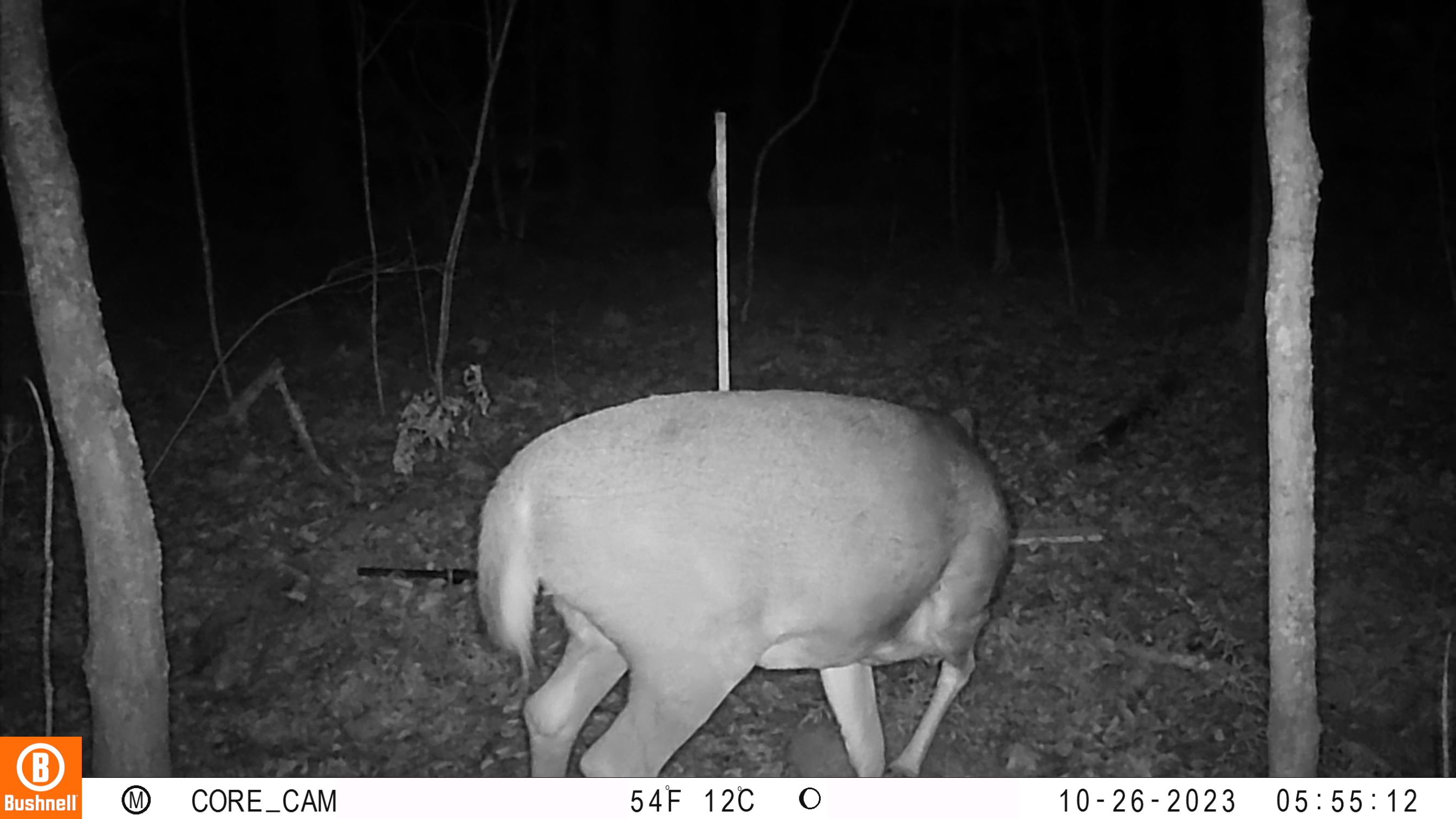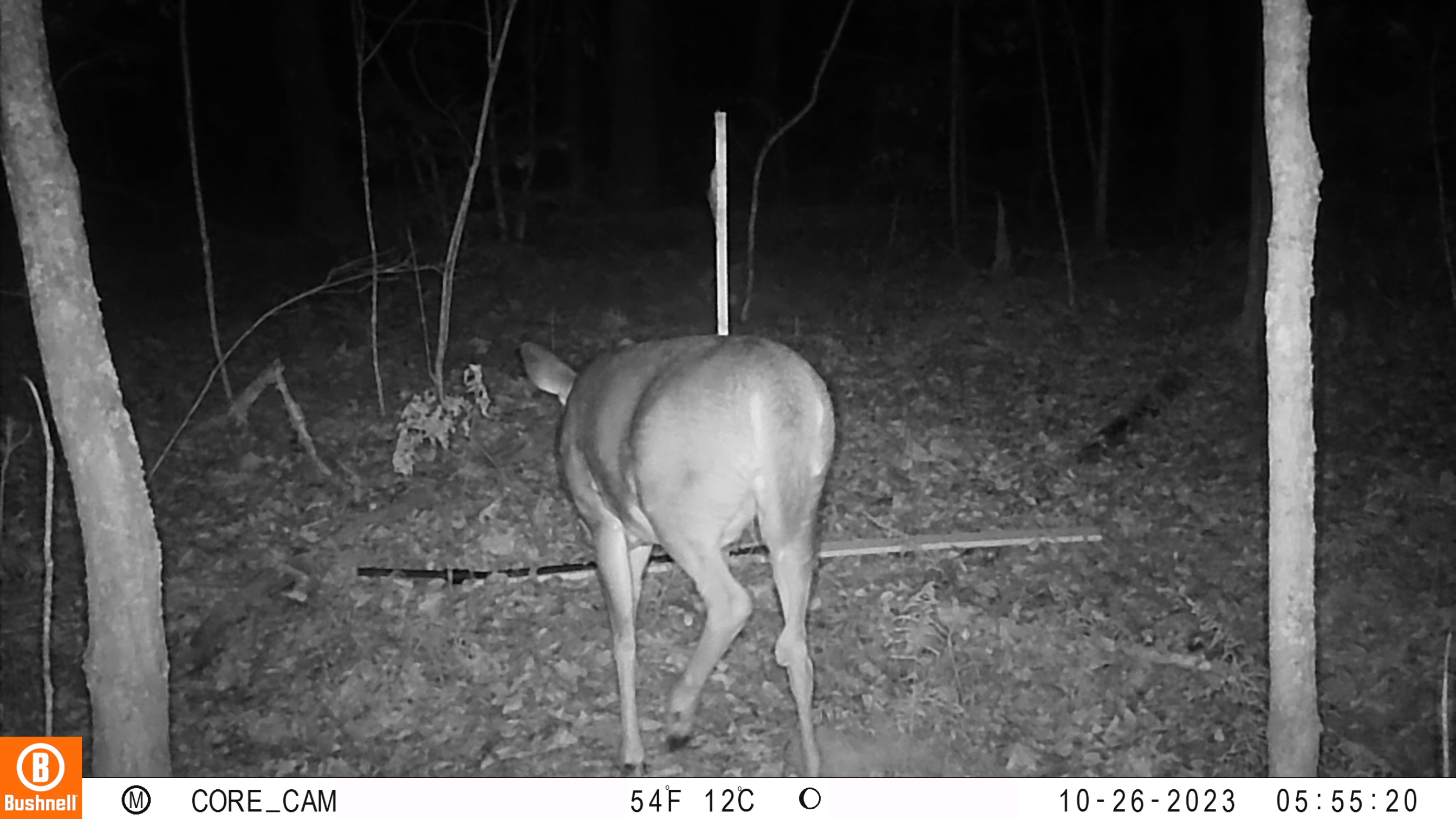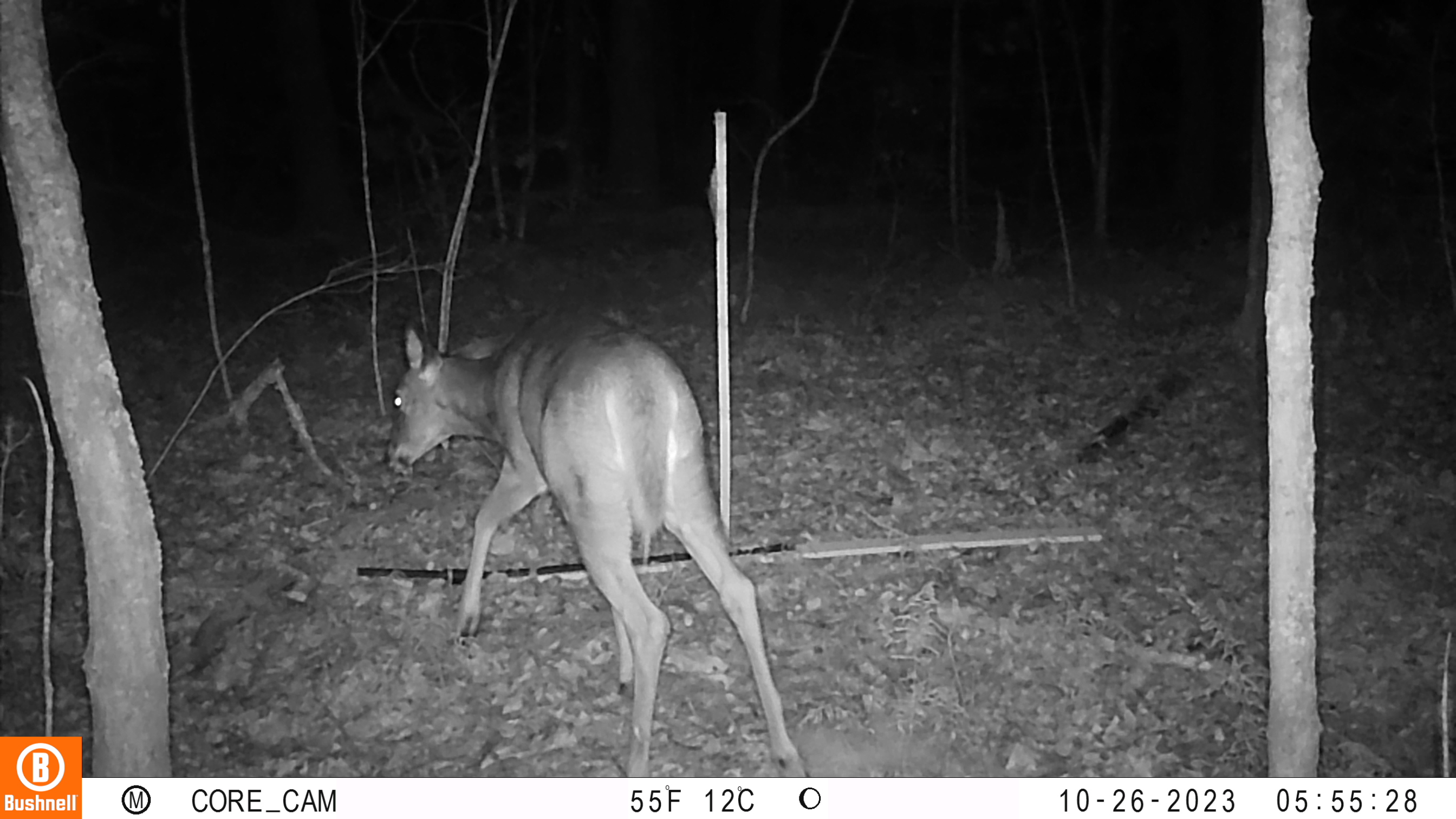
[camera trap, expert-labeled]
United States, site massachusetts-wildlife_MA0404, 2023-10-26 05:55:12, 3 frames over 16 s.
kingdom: Animalia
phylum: Chordata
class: Mammalia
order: Artiodactyla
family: Cervidae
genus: Odocoileus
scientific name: Odocoileus virginianus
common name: white-tailed deer